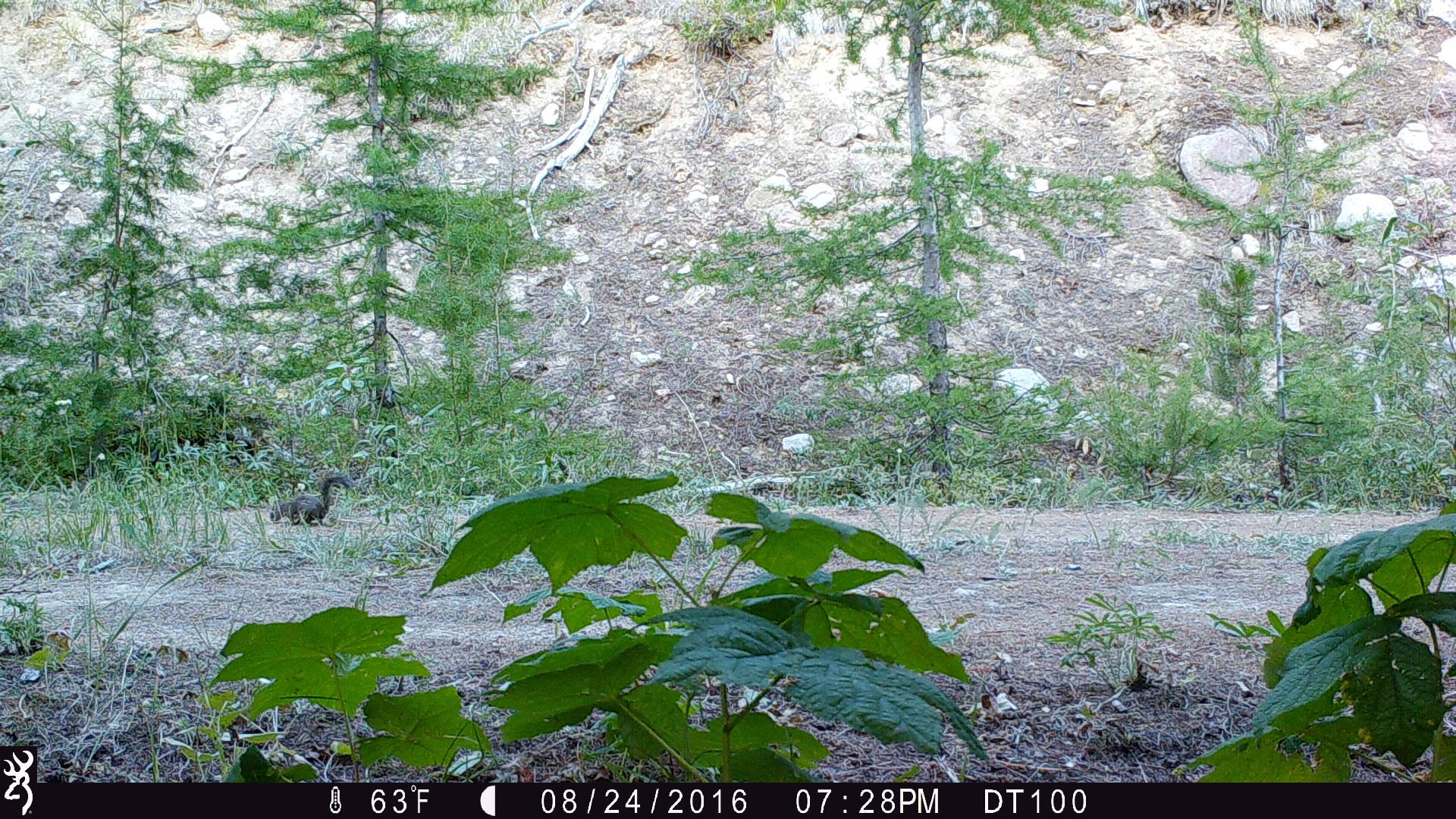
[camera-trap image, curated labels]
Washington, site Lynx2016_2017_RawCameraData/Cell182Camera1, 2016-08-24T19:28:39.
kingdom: Animalia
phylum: Chordata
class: Mammalia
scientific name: Mammalia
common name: small mammal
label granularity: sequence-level